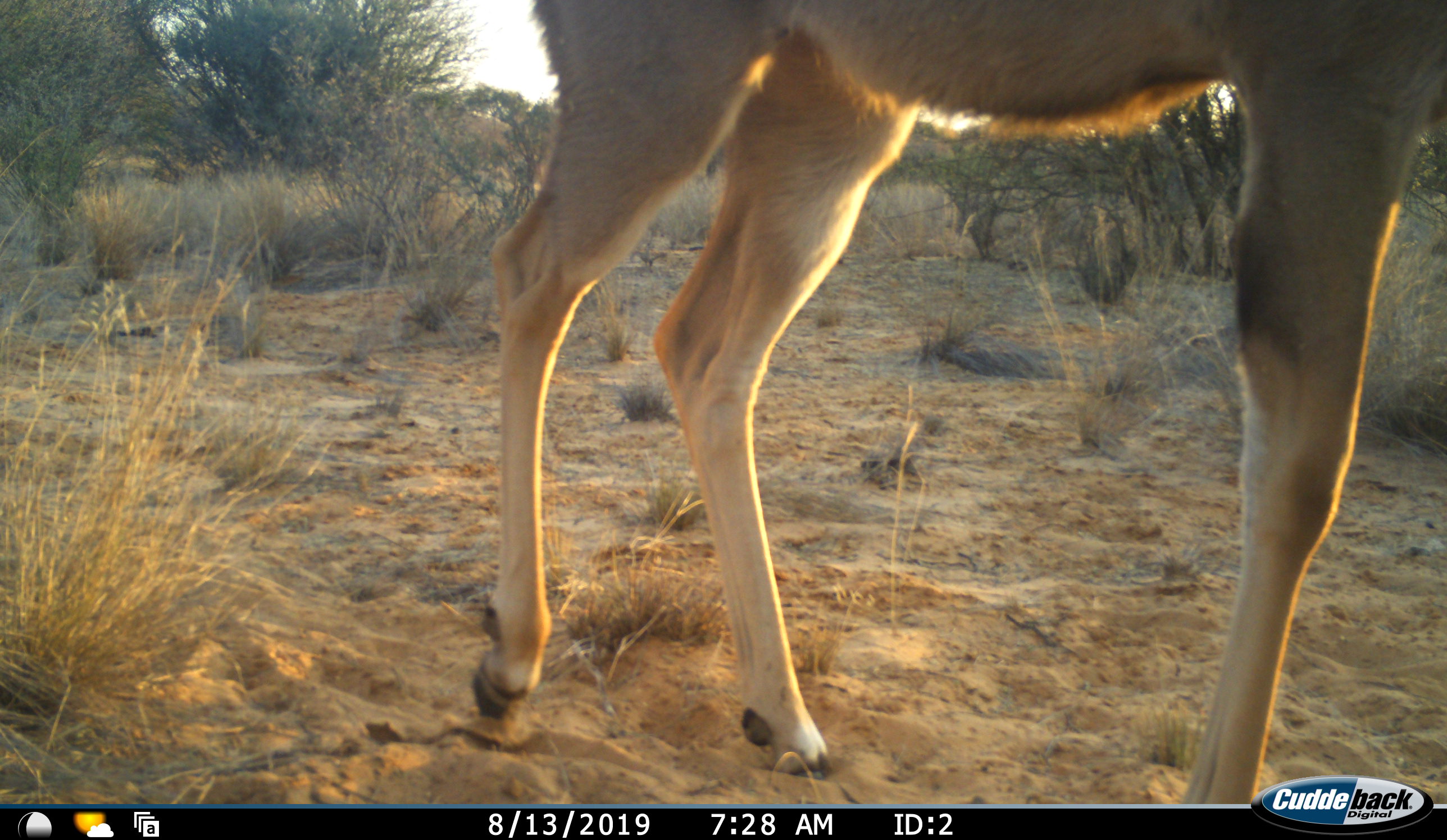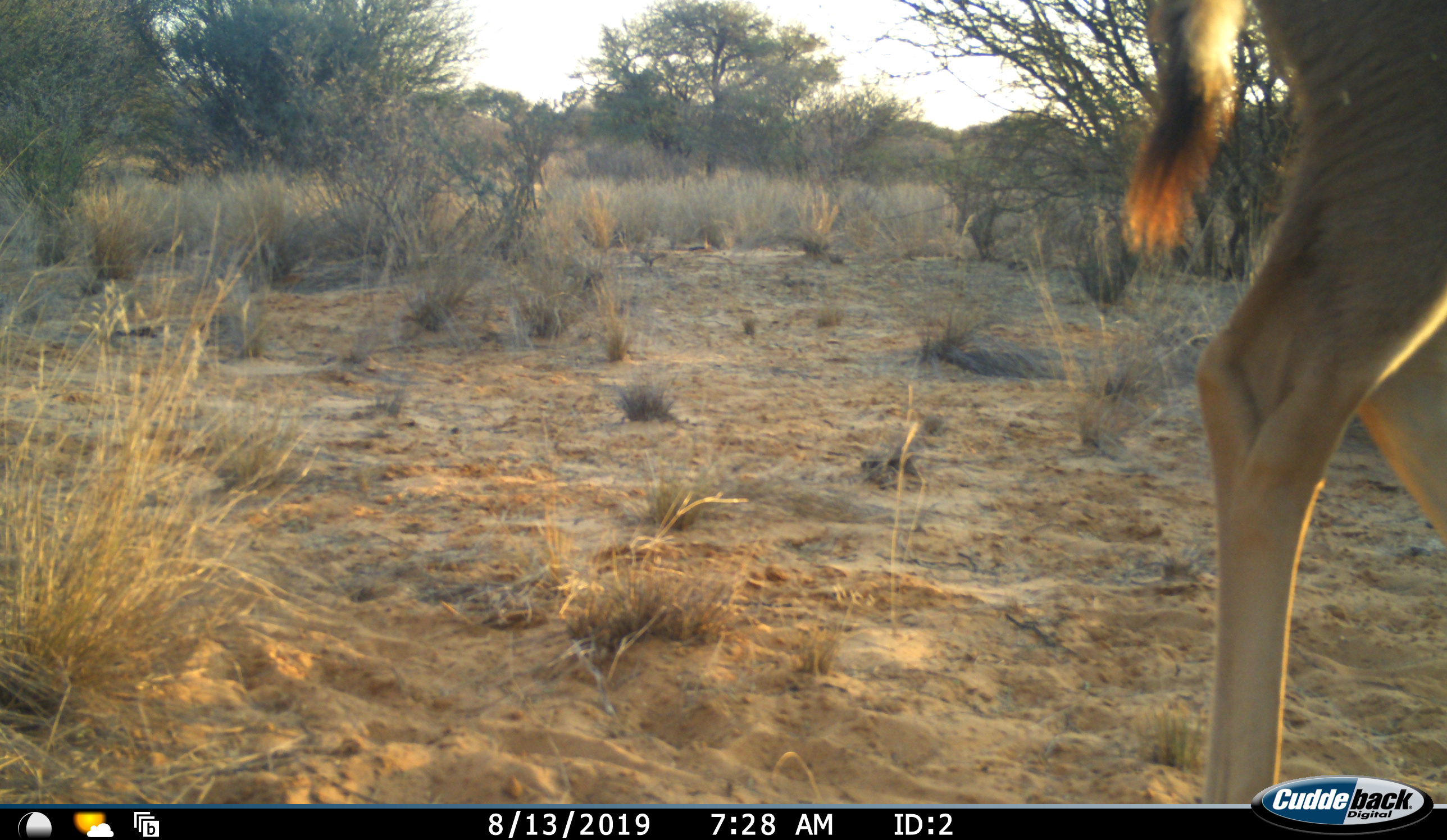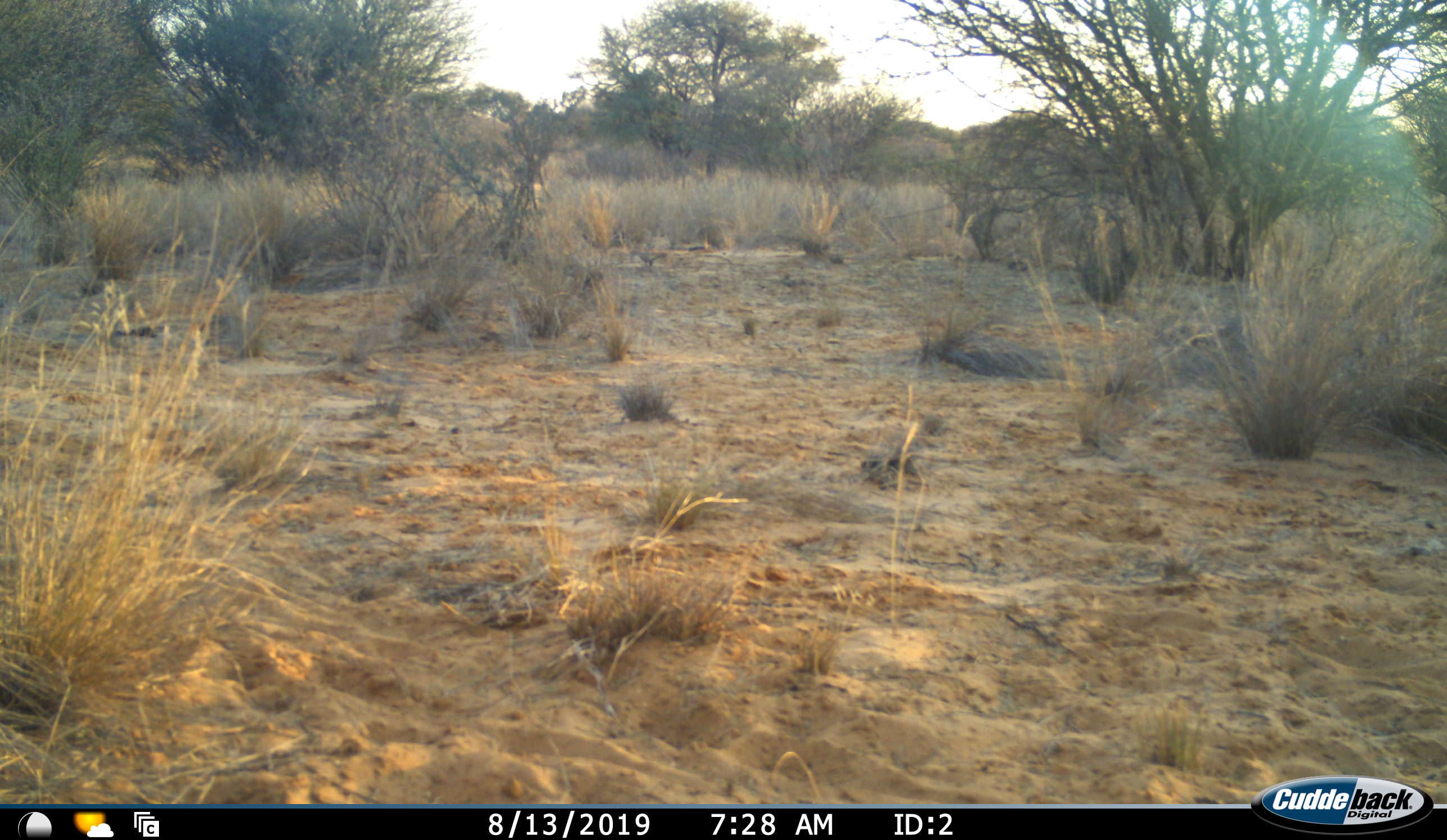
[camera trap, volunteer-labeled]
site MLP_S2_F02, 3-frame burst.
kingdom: Animalia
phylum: Chordata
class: Mammalia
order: Artiodactyla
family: Bovidae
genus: Tragelaphus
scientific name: Tragelaphus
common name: kudu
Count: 1.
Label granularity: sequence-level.